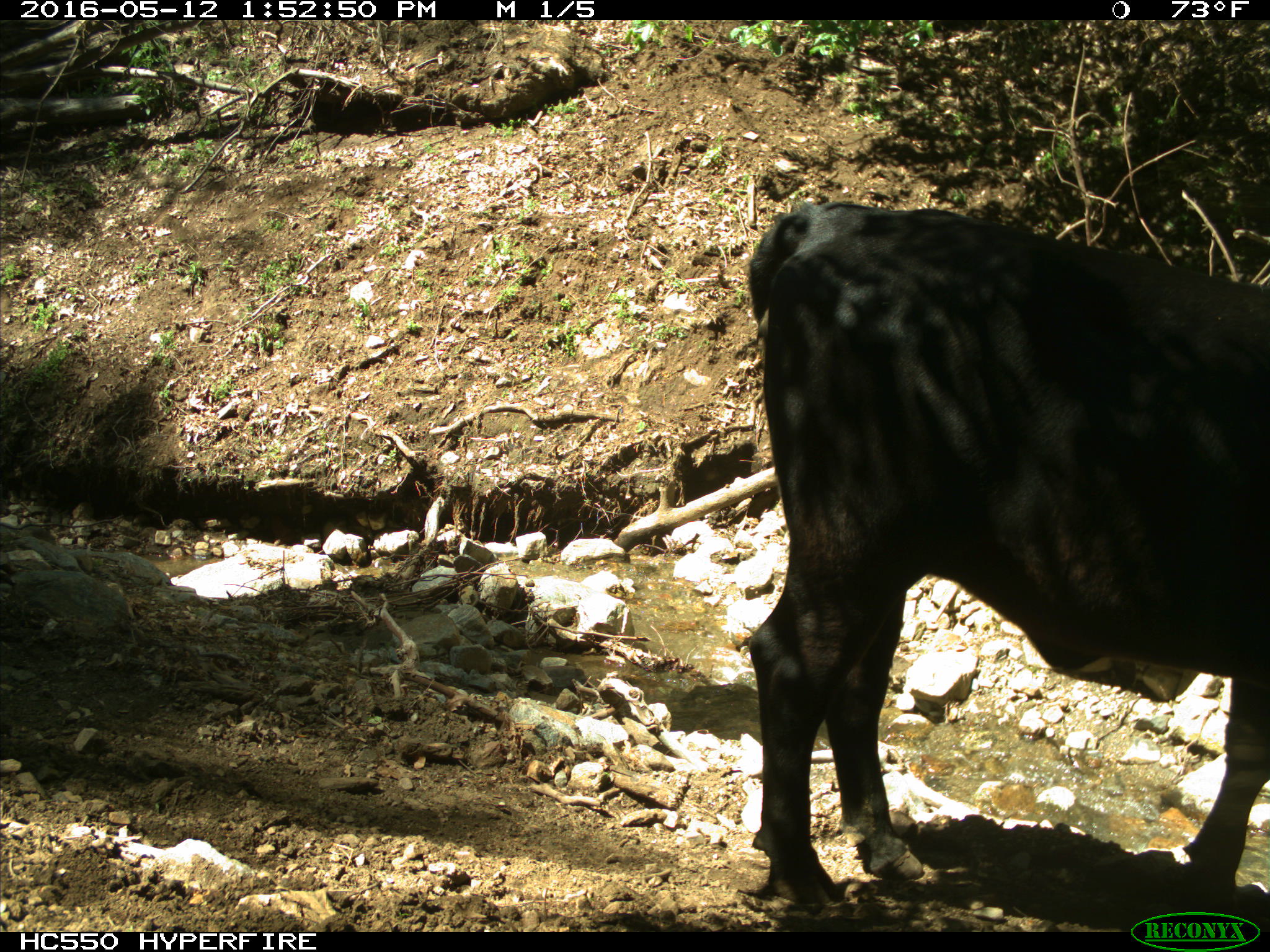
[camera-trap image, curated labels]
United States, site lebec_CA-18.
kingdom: Animalia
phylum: Chordata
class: Mammalia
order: Artiodactyla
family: Bovidae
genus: Bos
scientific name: Bos taurus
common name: domestic cow